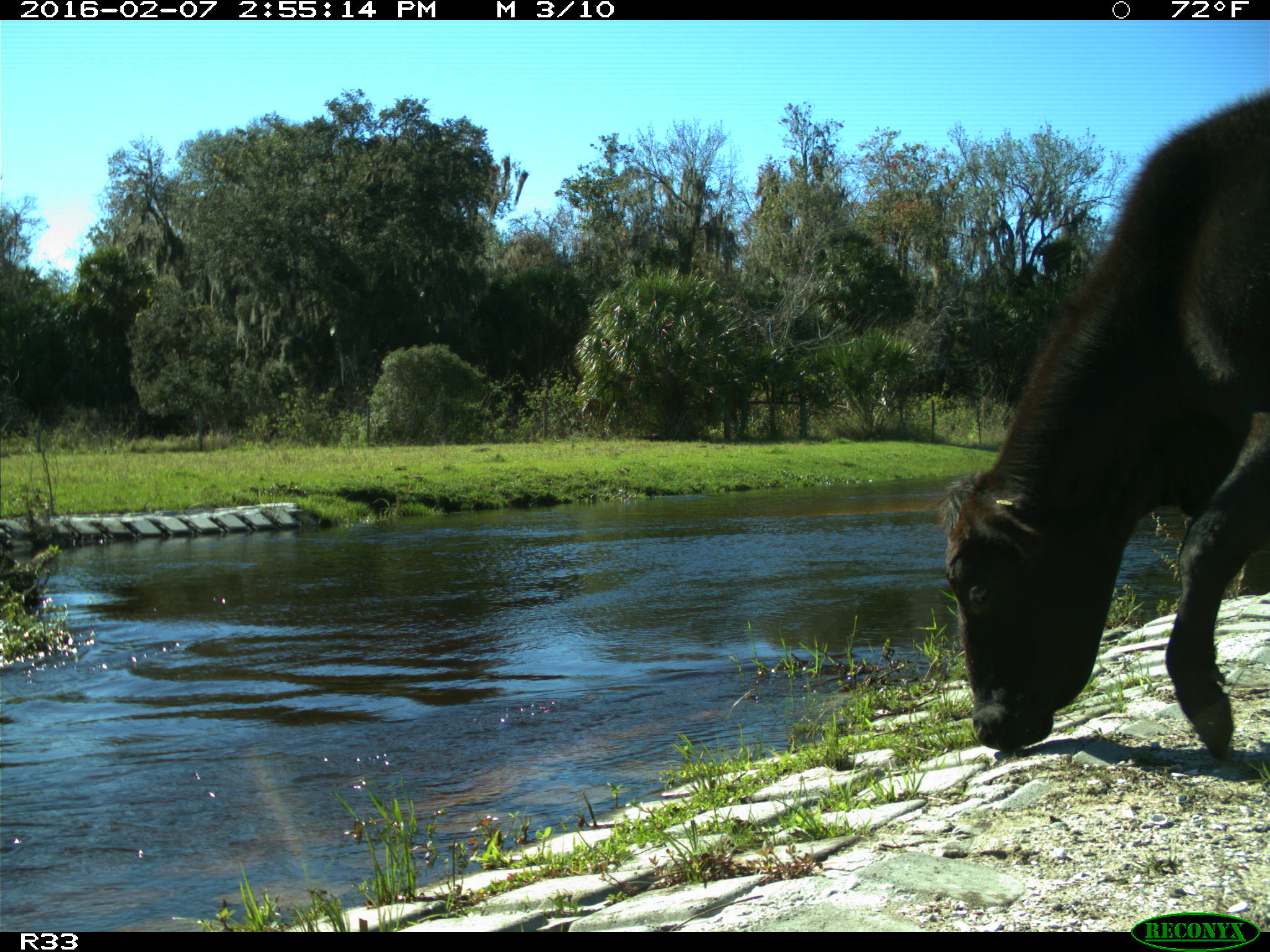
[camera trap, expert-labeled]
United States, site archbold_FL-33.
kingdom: Animalia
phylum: Chordata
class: Mammalia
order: Artiodactyla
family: Bovidae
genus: Bos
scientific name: Bos taurus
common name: domestic cow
Bos taurus (domestic cow).